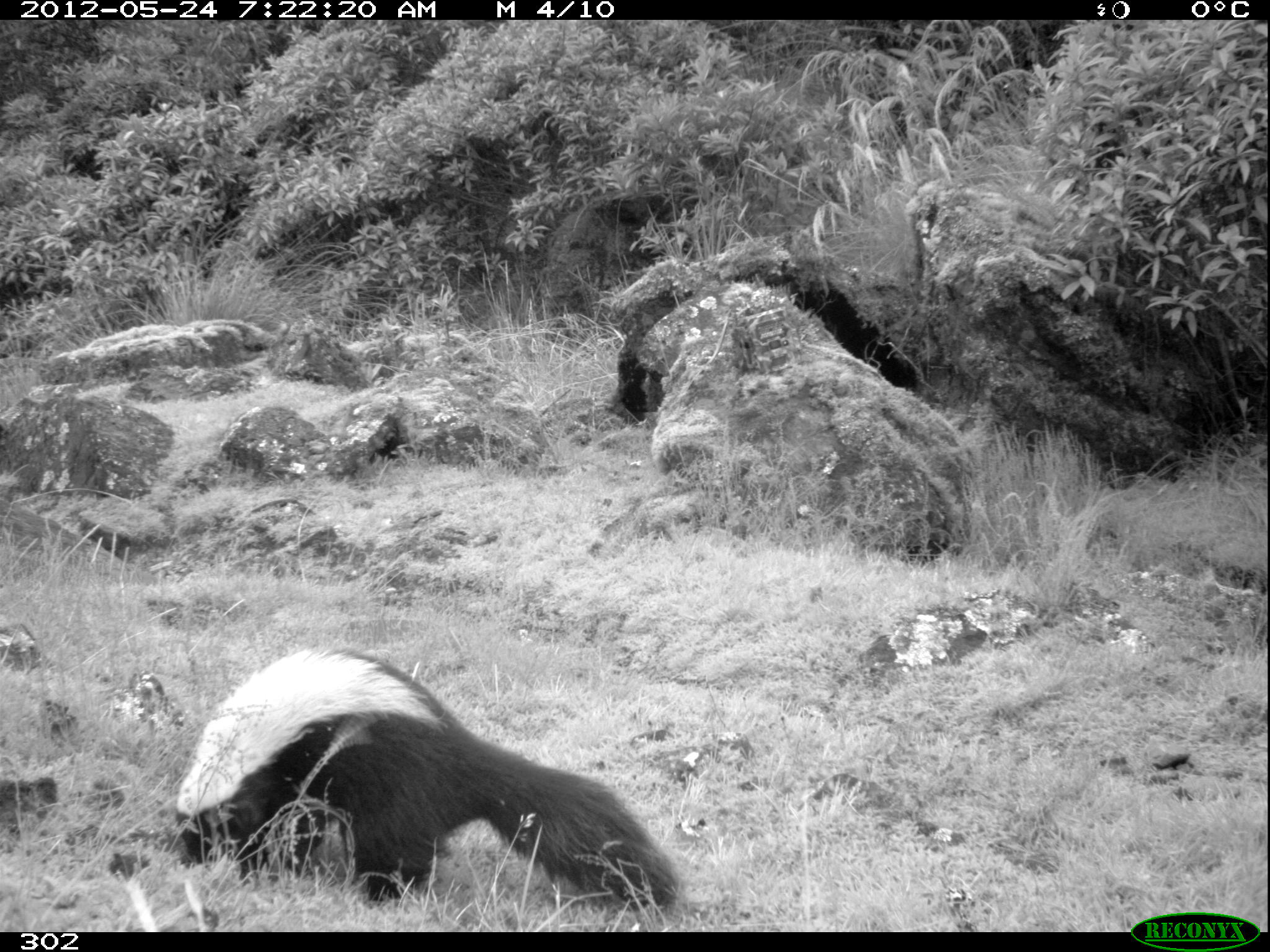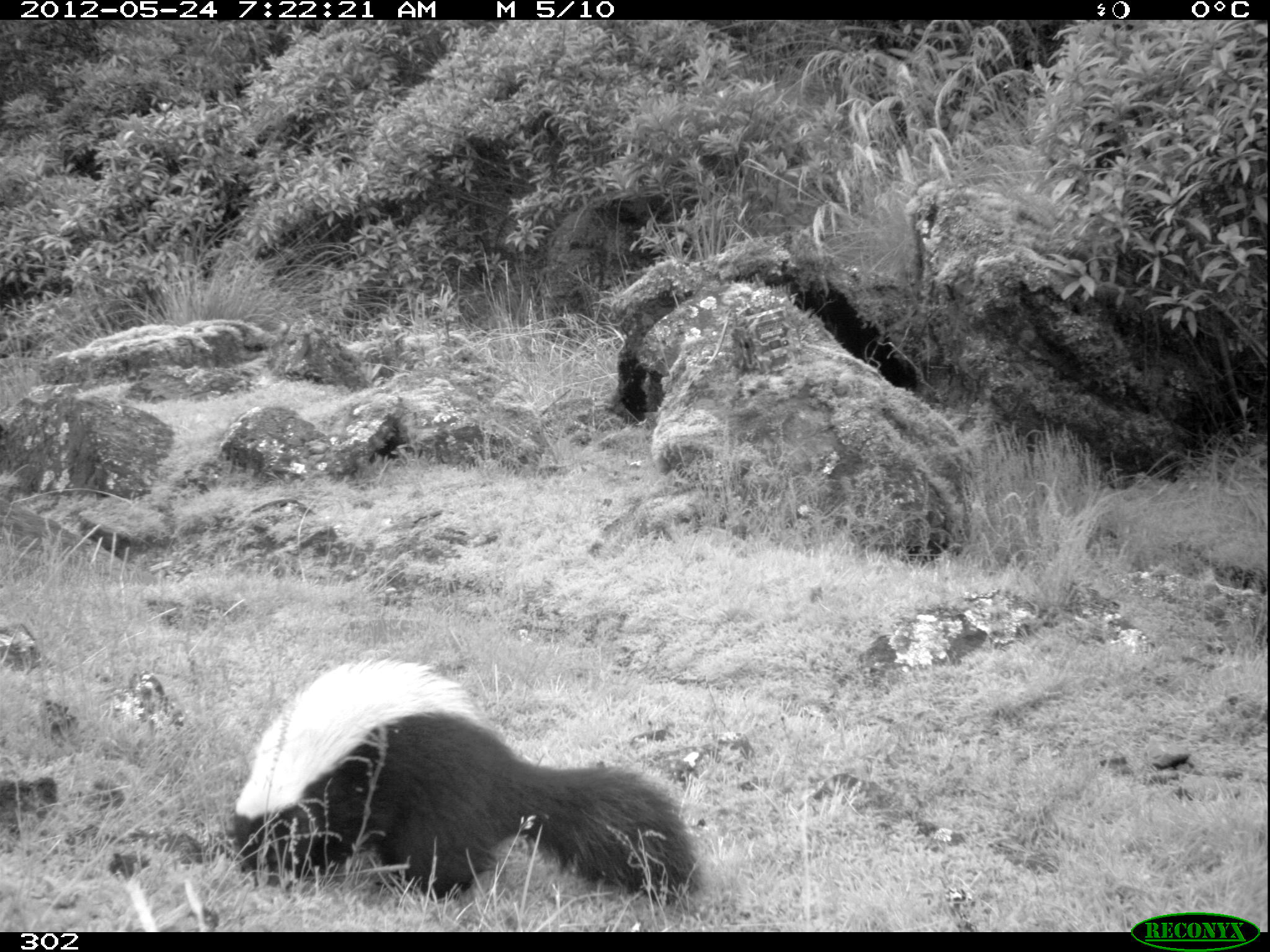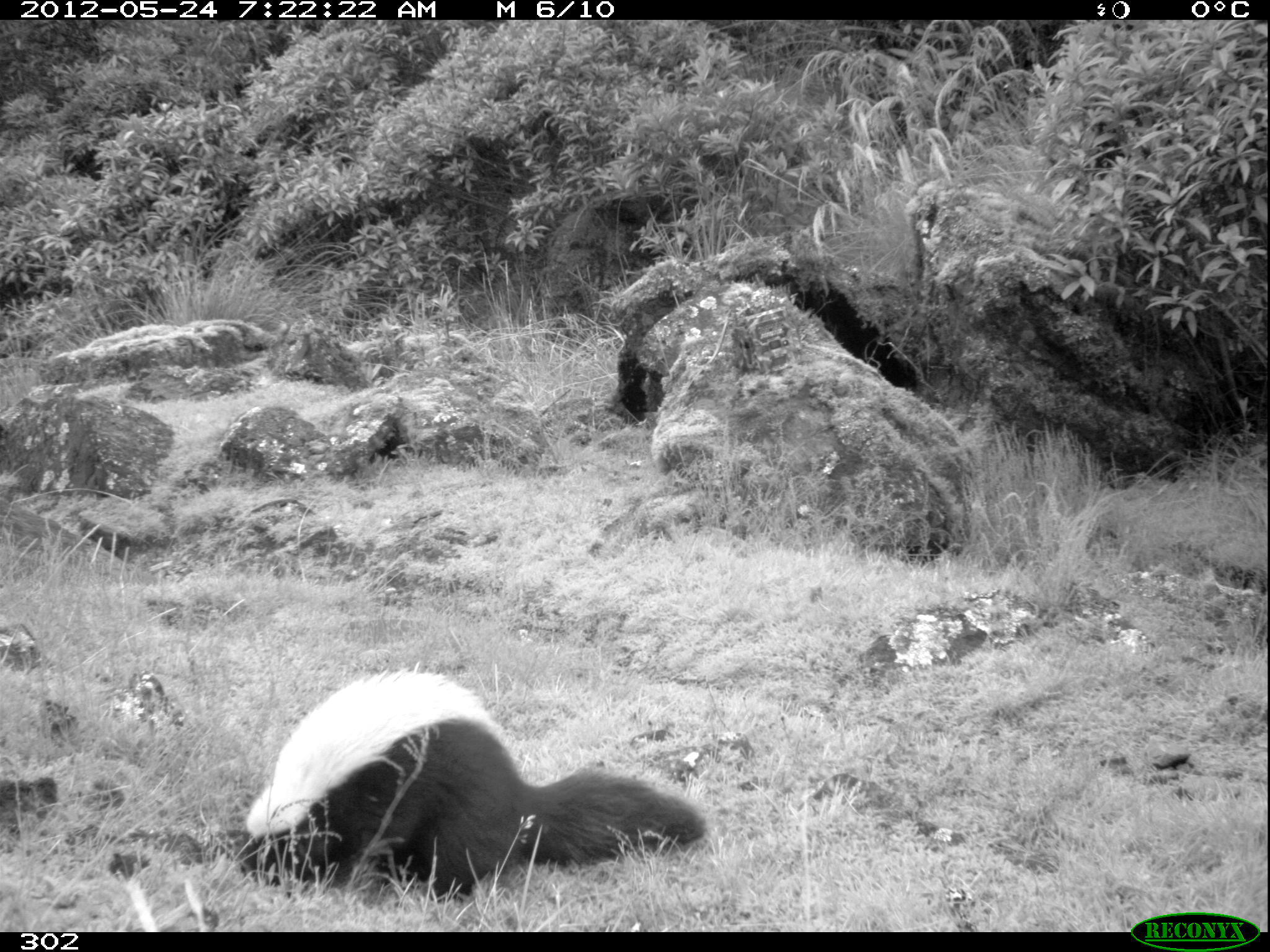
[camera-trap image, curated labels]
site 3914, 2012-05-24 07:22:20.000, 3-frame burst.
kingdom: Animalia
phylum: Chordata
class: Mammalia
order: Carnivora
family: Mephitidae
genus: Conepatus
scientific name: Conepatus chinga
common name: molina's hog-nosed skunk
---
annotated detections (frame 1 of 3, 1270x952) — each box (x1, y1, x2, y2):
conepatus chinga: (175, 645, 679, 906)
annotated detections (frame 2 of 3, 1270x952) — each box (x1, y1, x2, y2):
conepatus chinga: (230, 657, 698, 905)